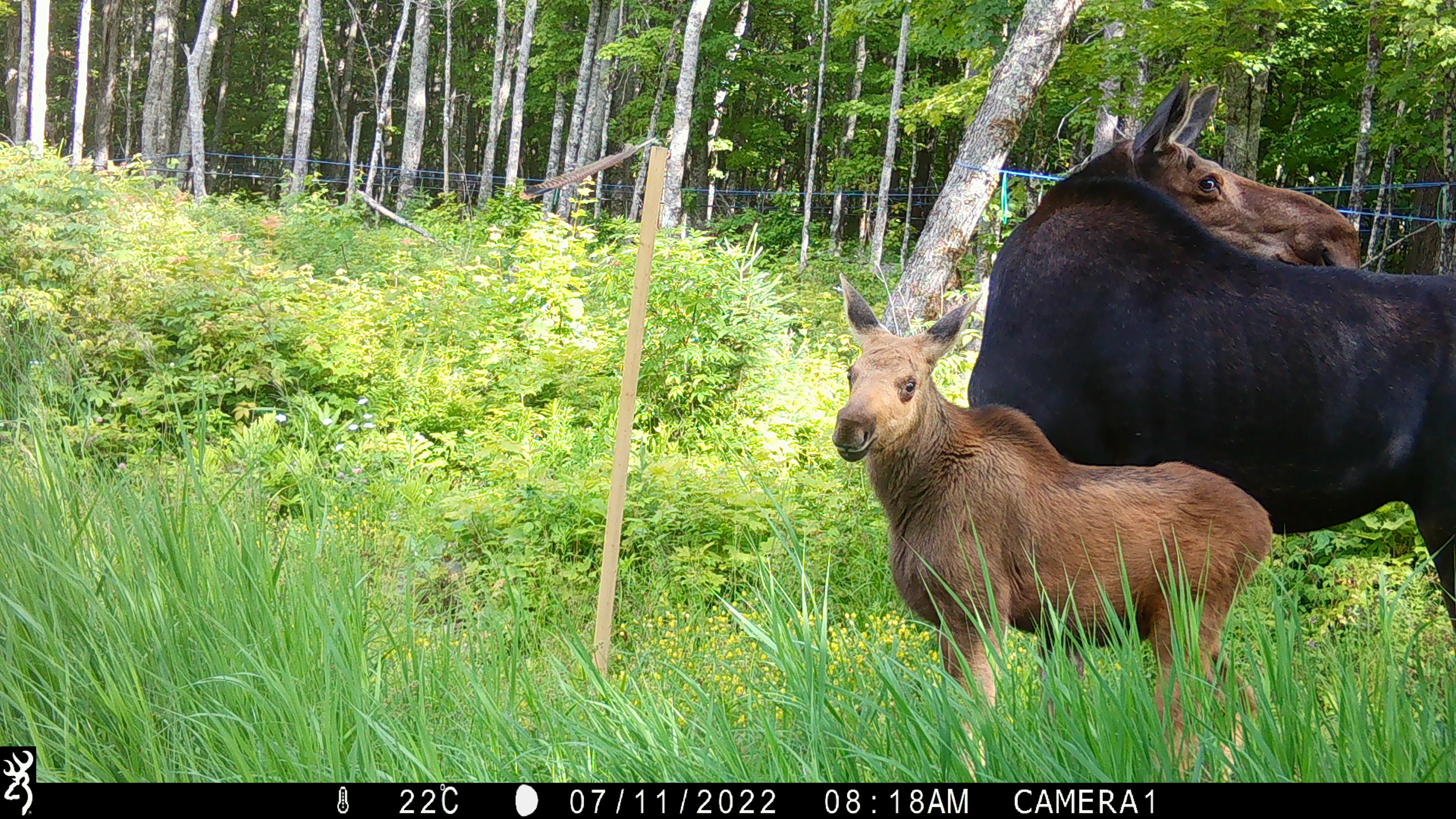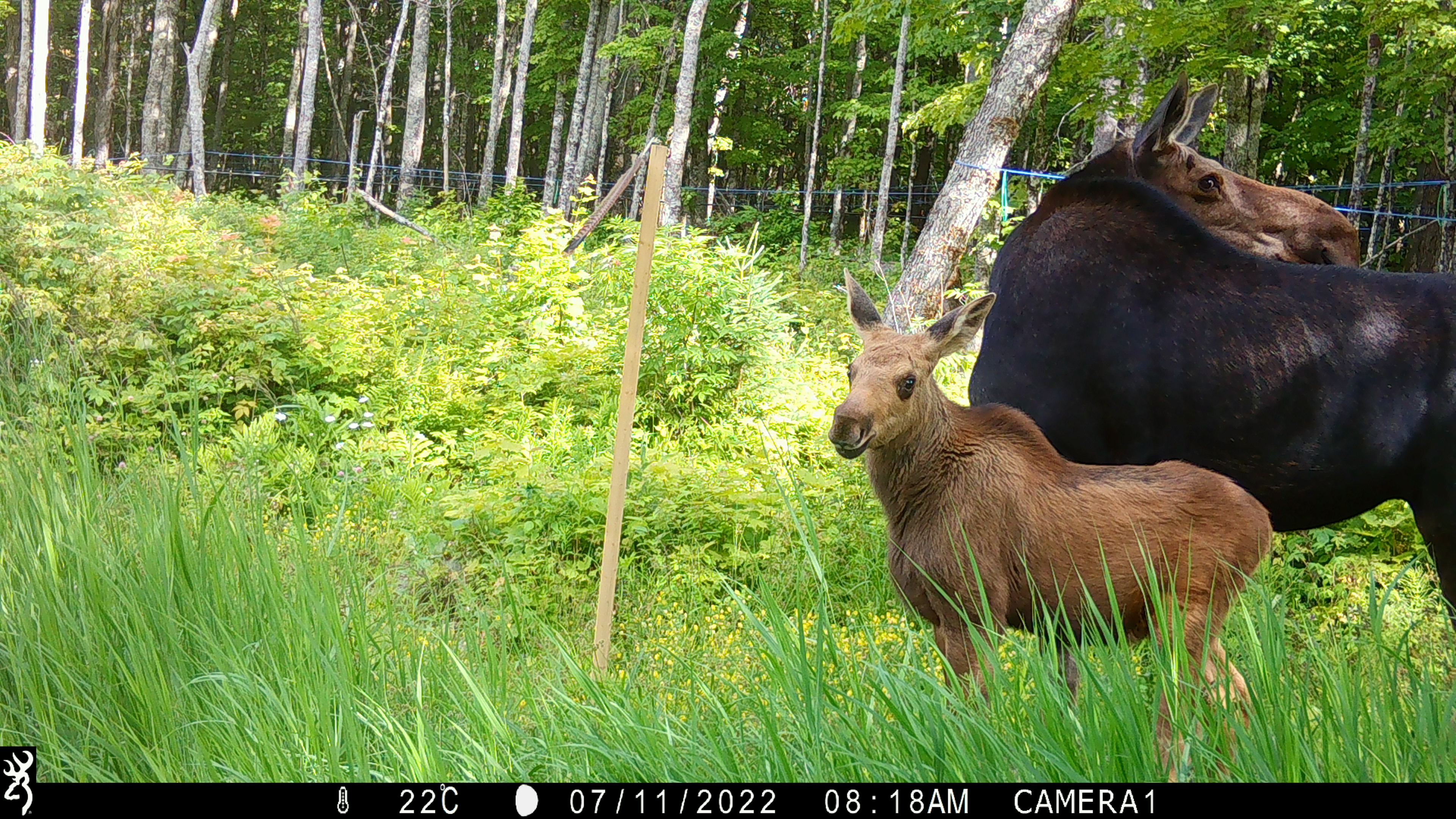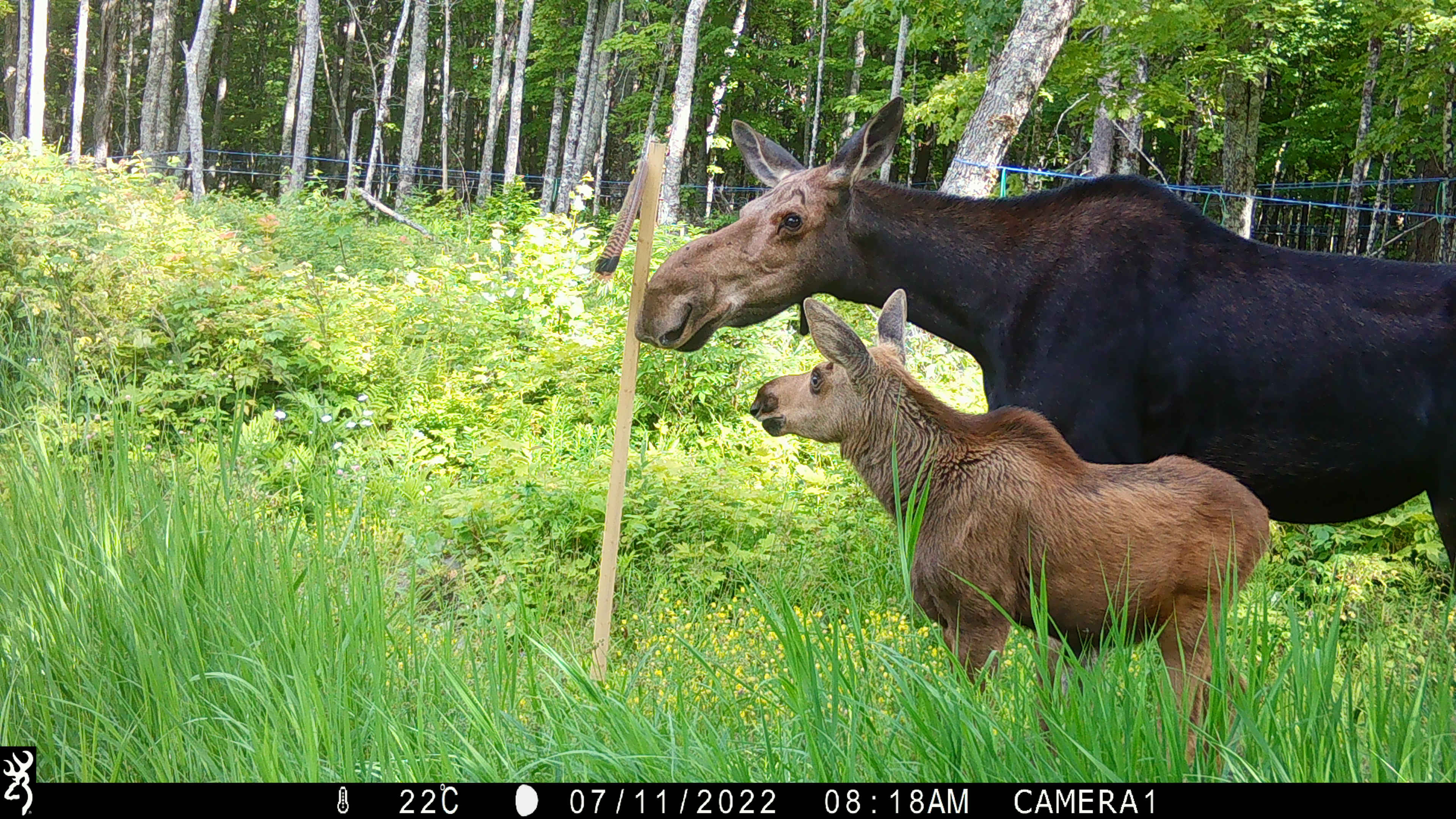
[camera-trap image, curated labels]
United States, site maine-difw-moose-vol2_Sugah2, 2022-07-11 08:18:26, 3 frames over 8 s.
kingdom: Animalia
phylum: Chordata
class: Mammalia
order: Artiodactyla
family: Cervidae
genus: Alces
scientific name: Alces alces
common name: moose